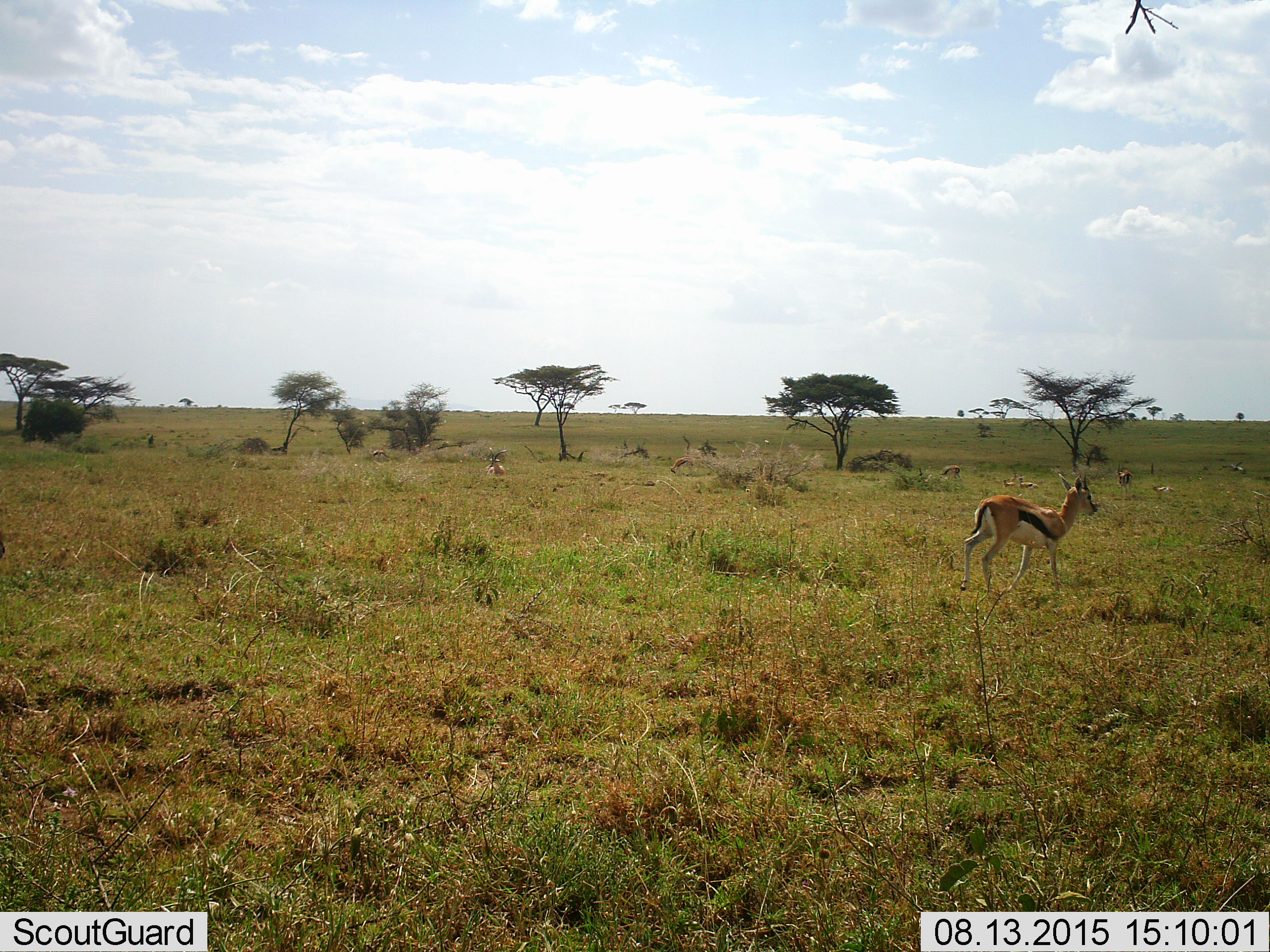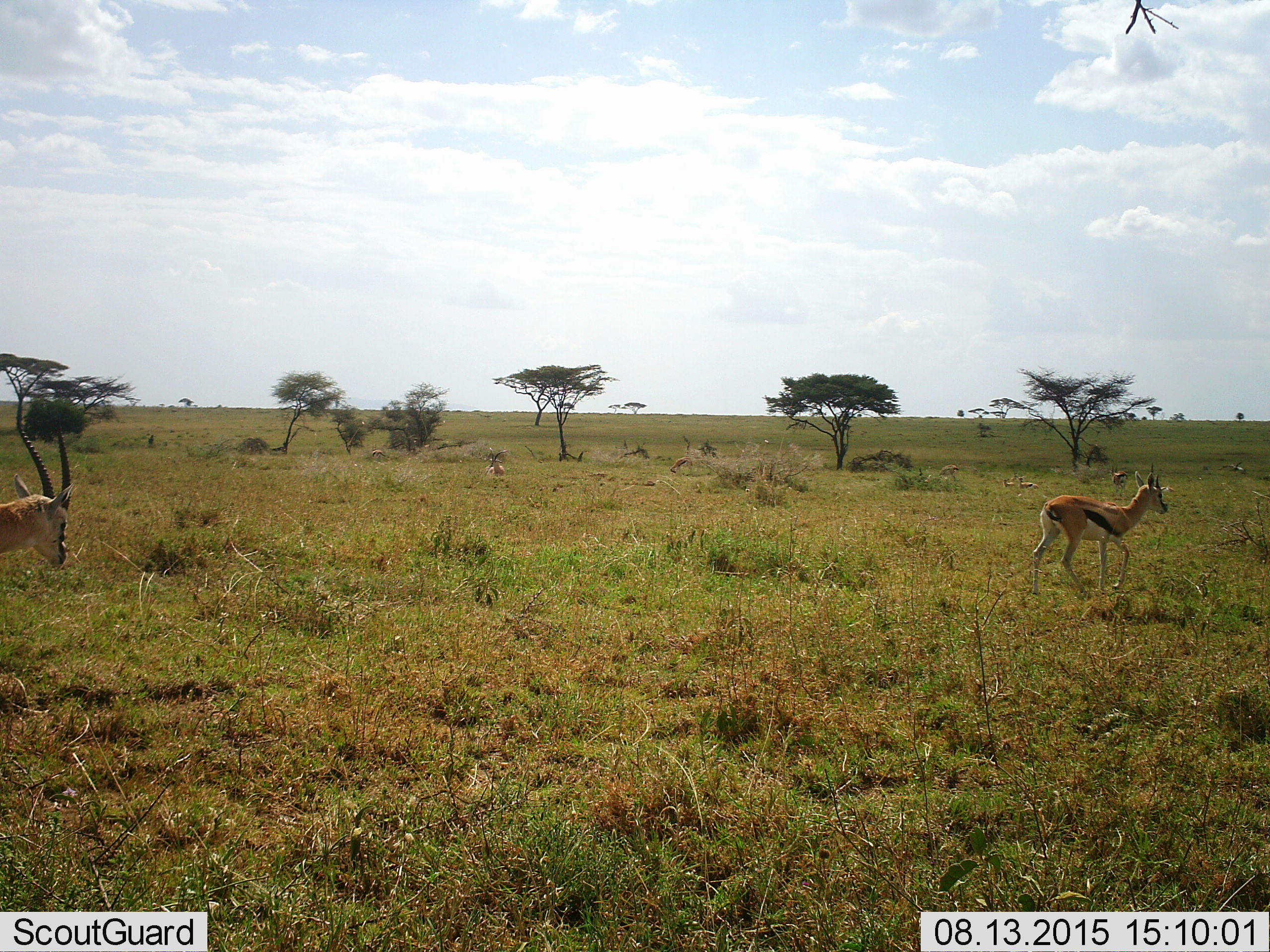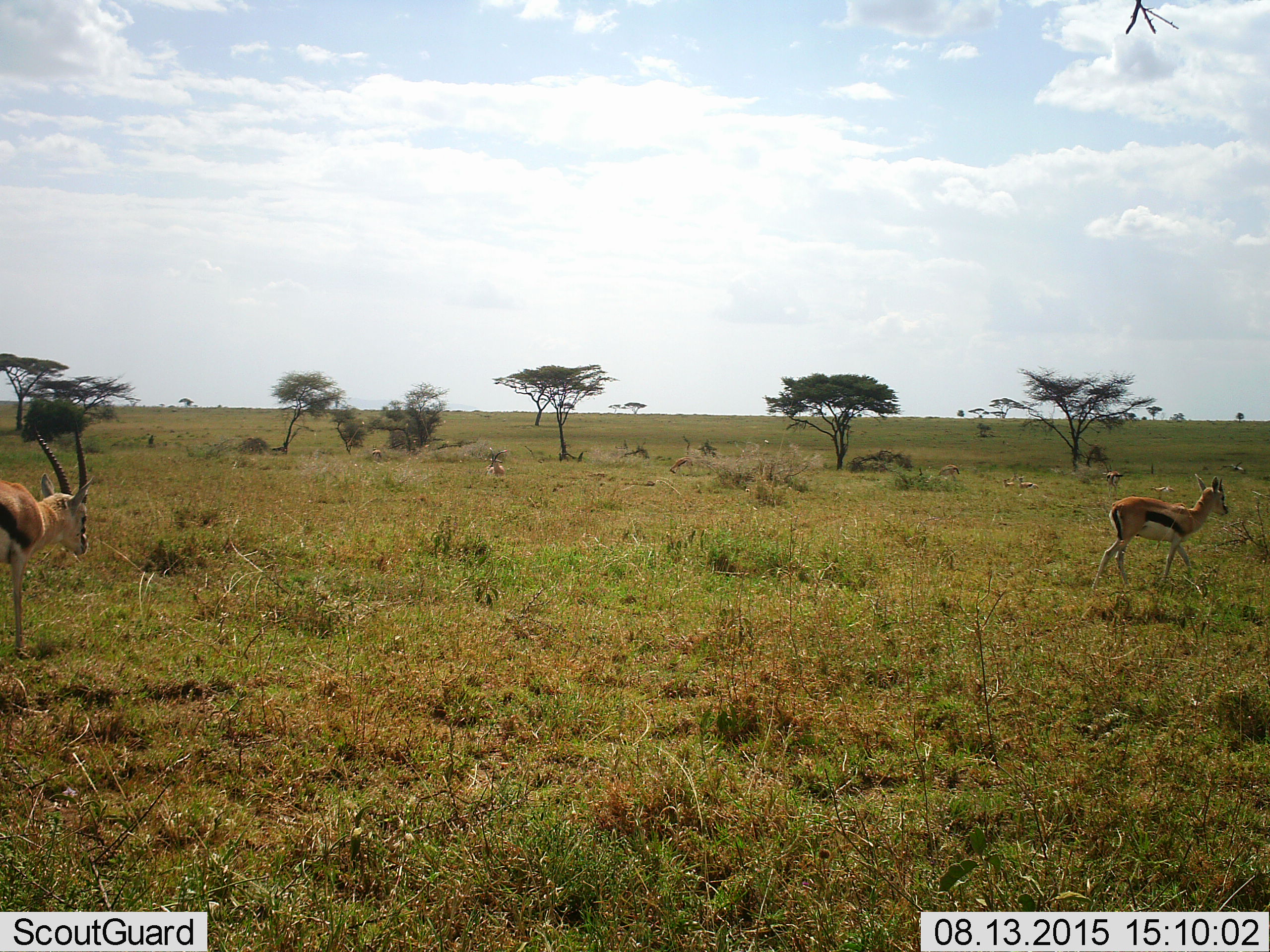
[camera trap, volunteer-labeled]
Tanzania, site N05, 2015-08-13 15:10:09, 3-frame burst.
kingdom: Animalia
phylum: Chordata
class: Mammalia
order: Artiodactyla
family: Bovidae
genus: Eudorcas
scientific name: Eudorcas thomsonii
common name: thomson's gazelle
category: gazellethomsons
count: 9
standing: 22%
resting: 44%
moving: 89%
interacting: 0%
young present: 11%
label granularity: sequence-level